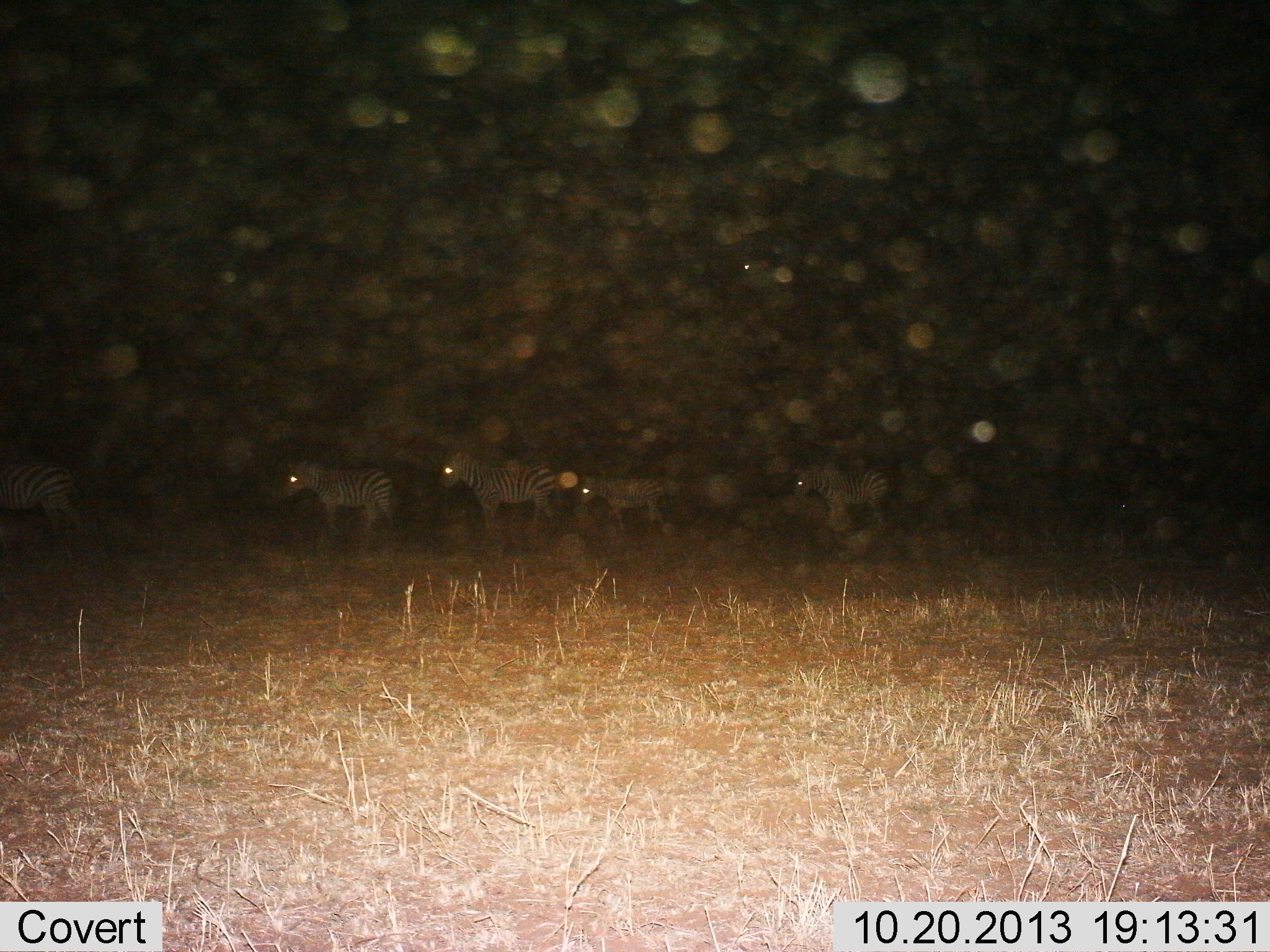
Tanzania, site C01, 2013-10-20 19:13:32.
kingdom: Animalia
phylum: Chordata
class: Mammalia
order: Perissodactyla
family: Equidae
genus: Equus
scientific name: Equus quagga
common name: plains zebra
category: zebra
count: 5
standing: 80%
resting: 0%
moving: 30%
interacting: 0%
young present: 40%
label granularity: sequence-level